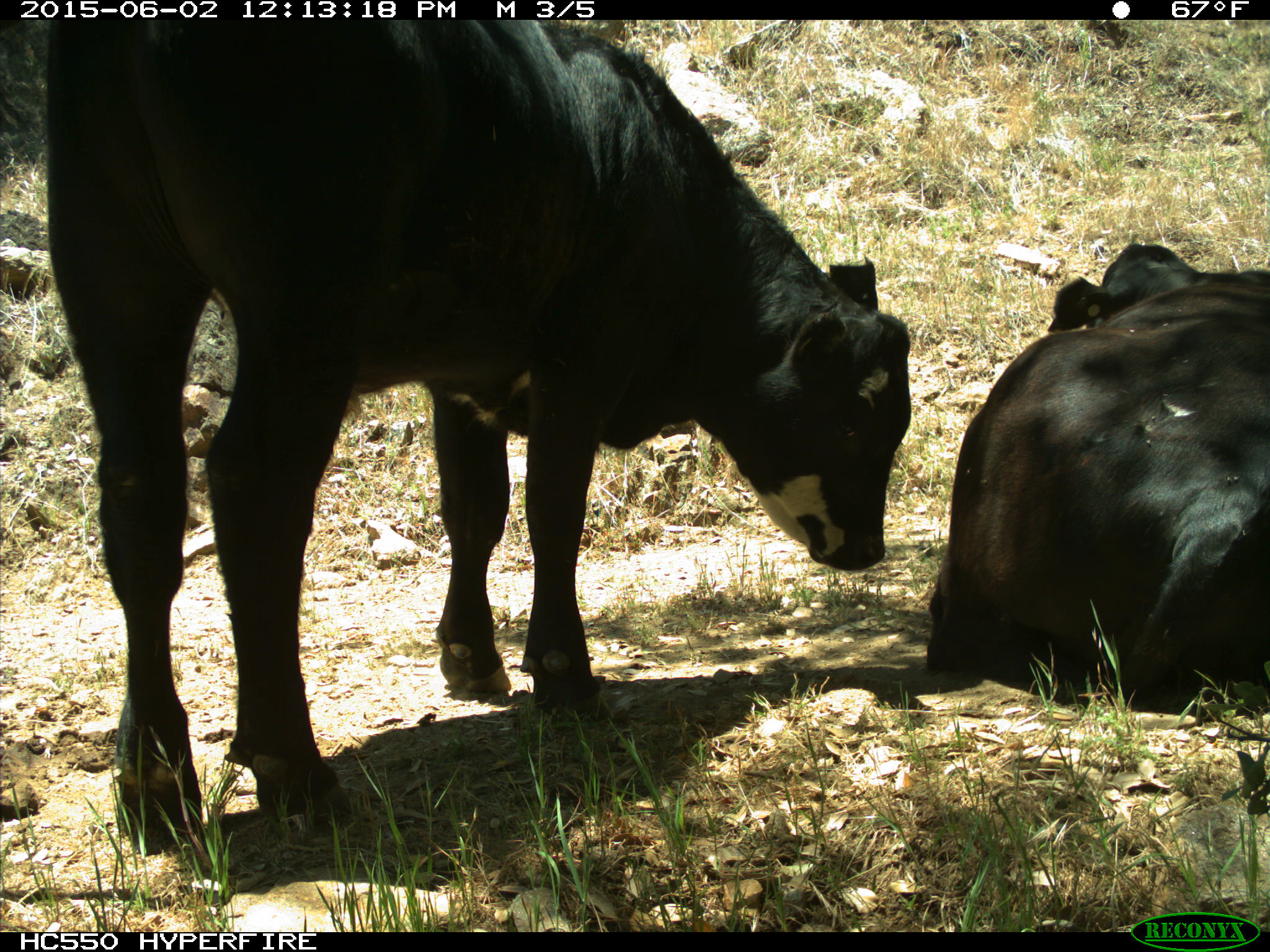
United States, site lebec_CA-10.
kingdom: Animalia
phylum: Chordata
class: Mammalia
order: Artiodactyla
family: Bovidae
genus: Bos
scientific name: Bos taurus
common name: domestic cow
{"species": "Bos taurus (domestic cow)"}